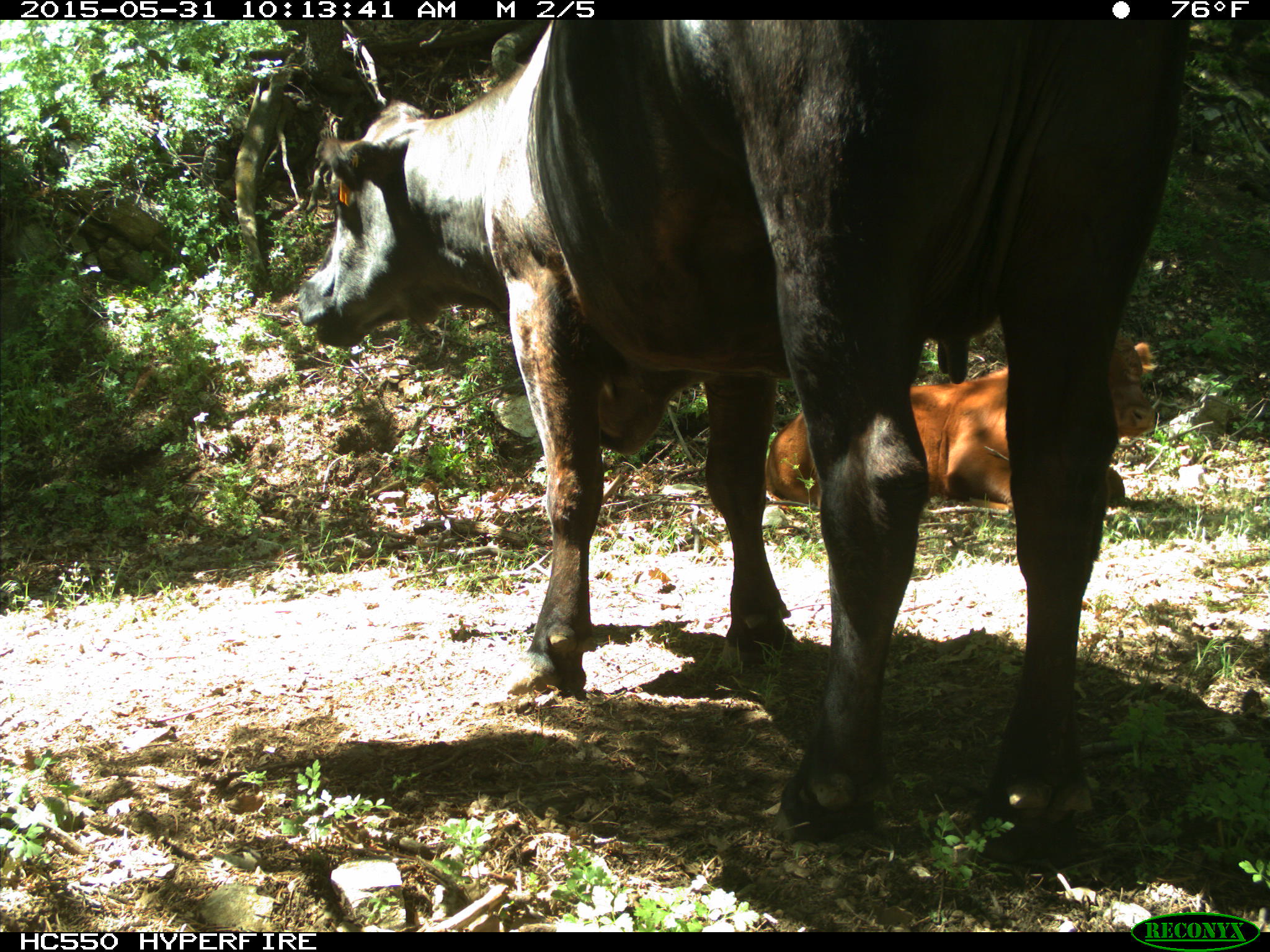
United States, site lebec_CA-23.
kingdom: Animalia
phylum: Chordata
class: Mammalia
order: Artiodactyla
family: Bovidae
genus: Bos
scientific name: Bos taurus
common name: domestic cow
Bos taurus (domestic cow).